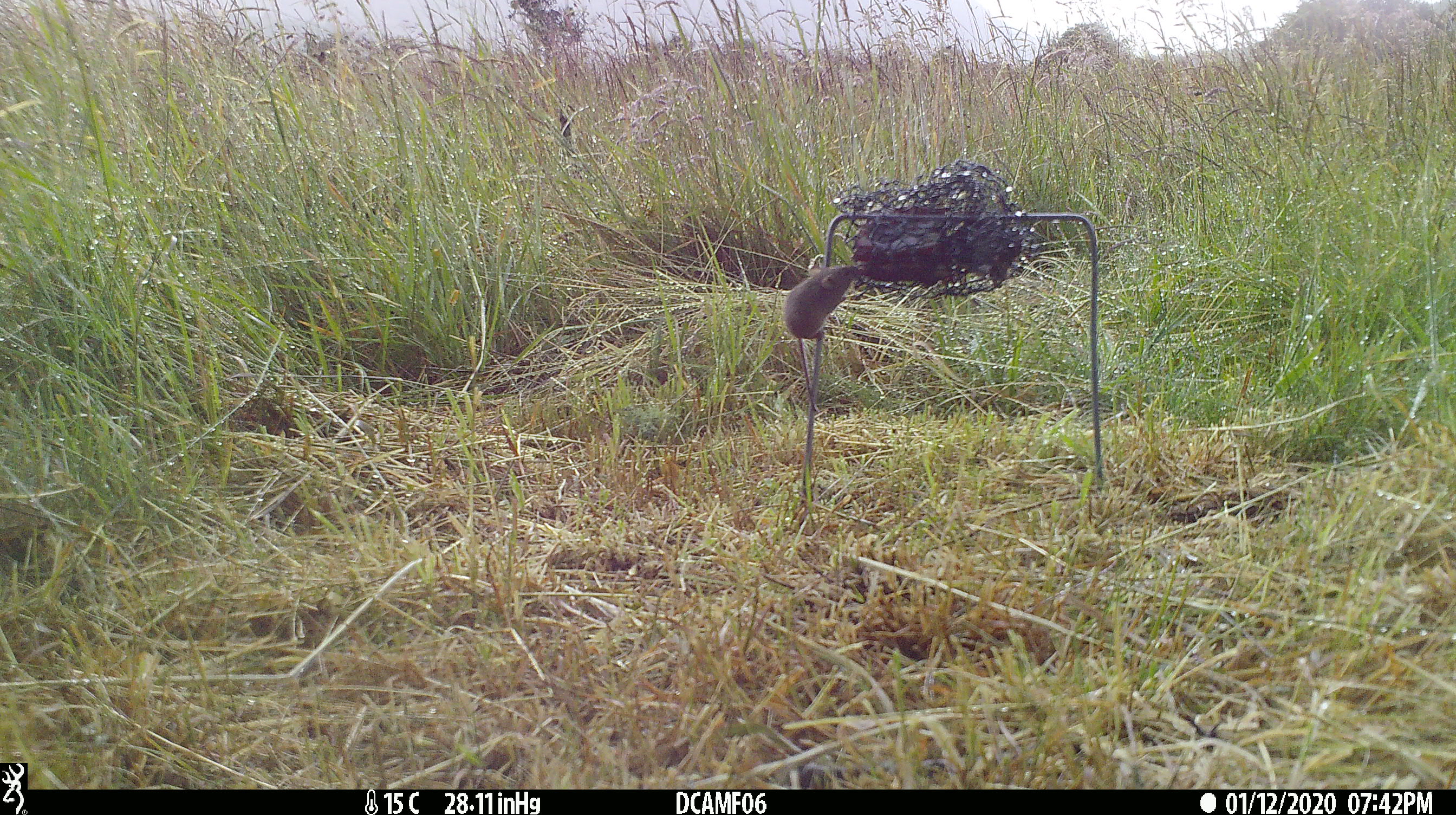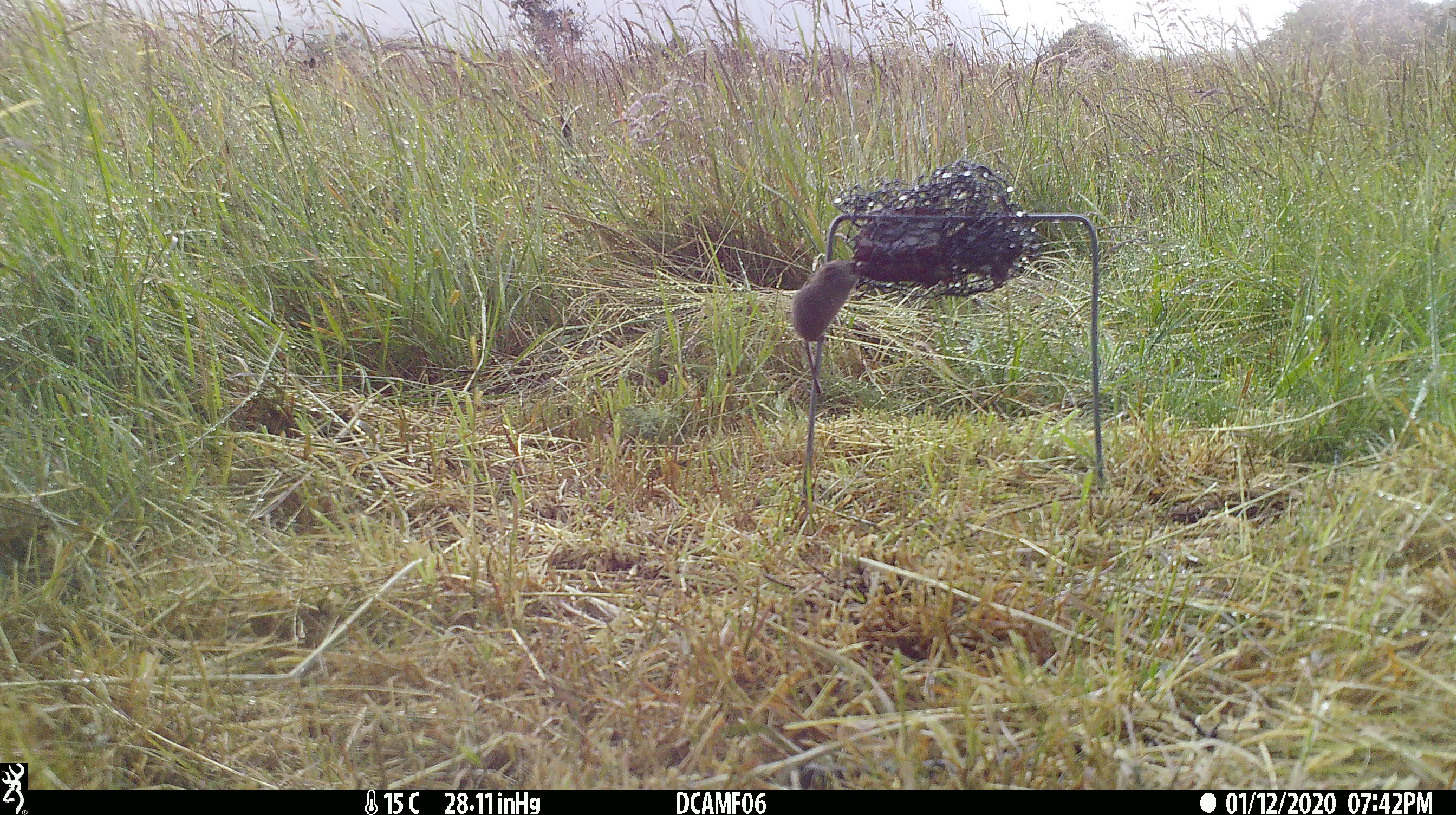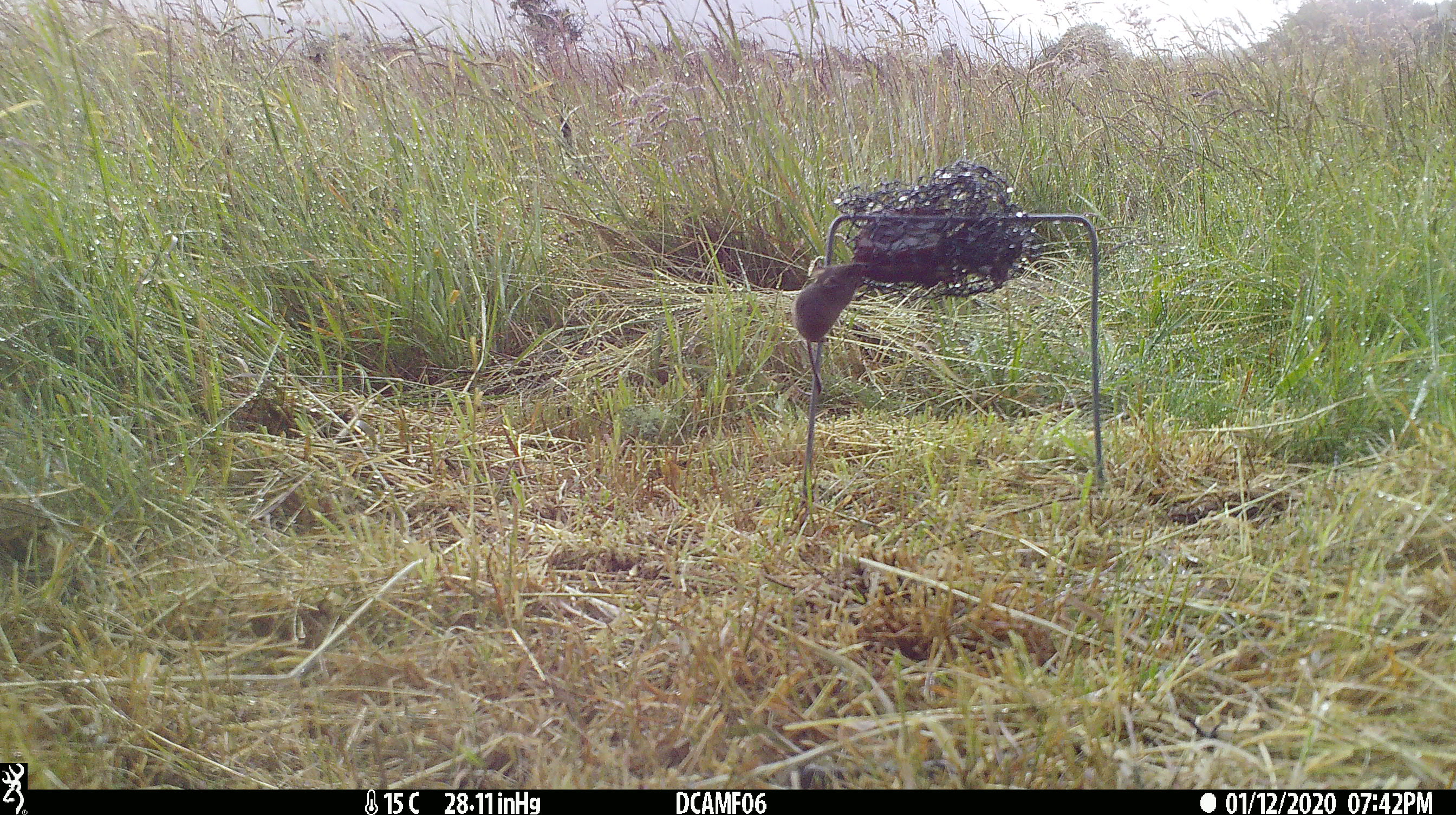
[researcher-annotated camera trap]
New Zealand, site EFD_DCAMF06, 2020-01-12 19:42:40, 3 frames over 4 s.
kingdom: Animalia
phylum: Chordata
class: Mammalia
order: Rodentia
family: Muridae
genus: Mus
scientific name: Mus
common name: mouse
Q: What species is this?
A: Mouse (Mus).